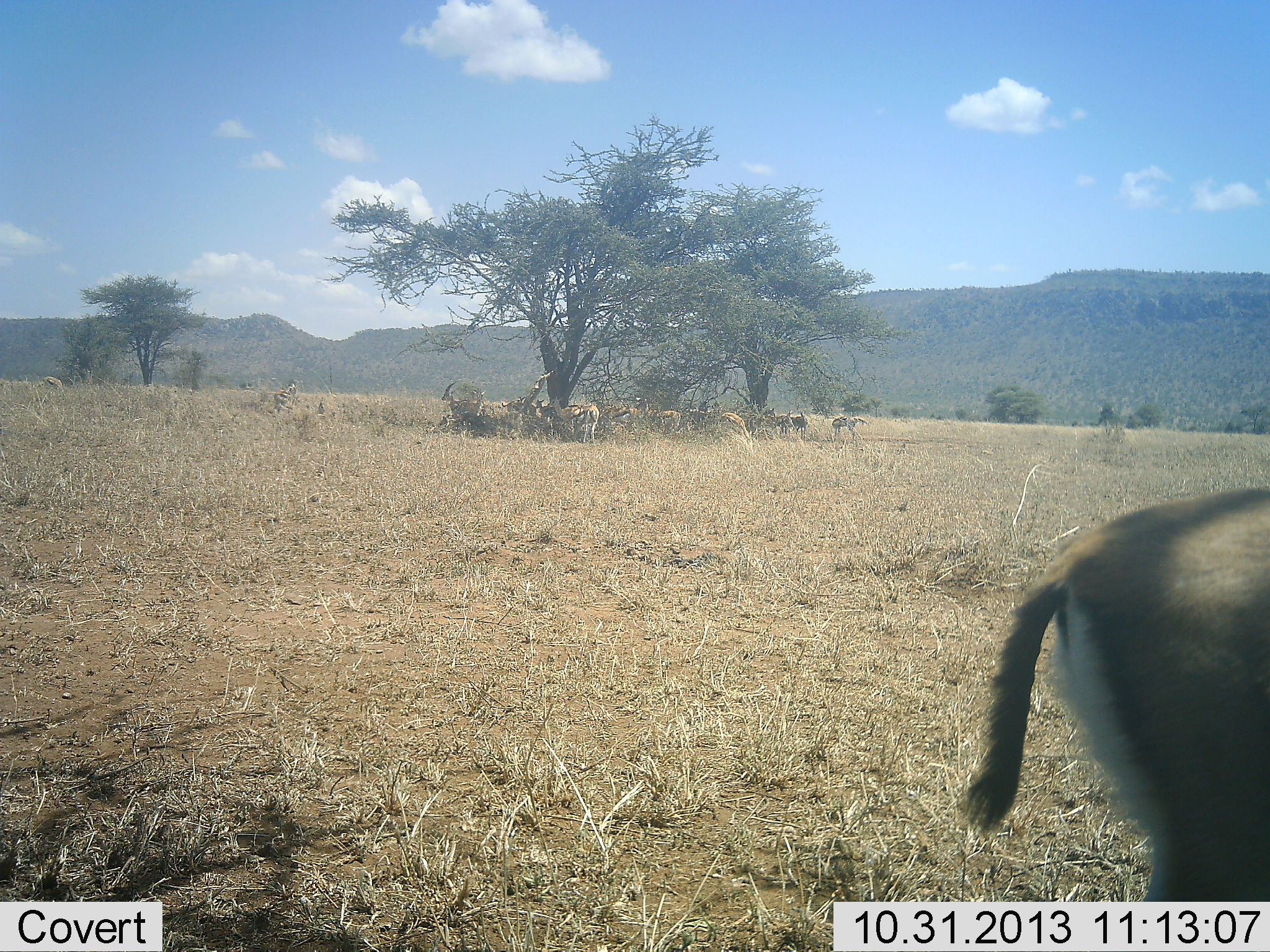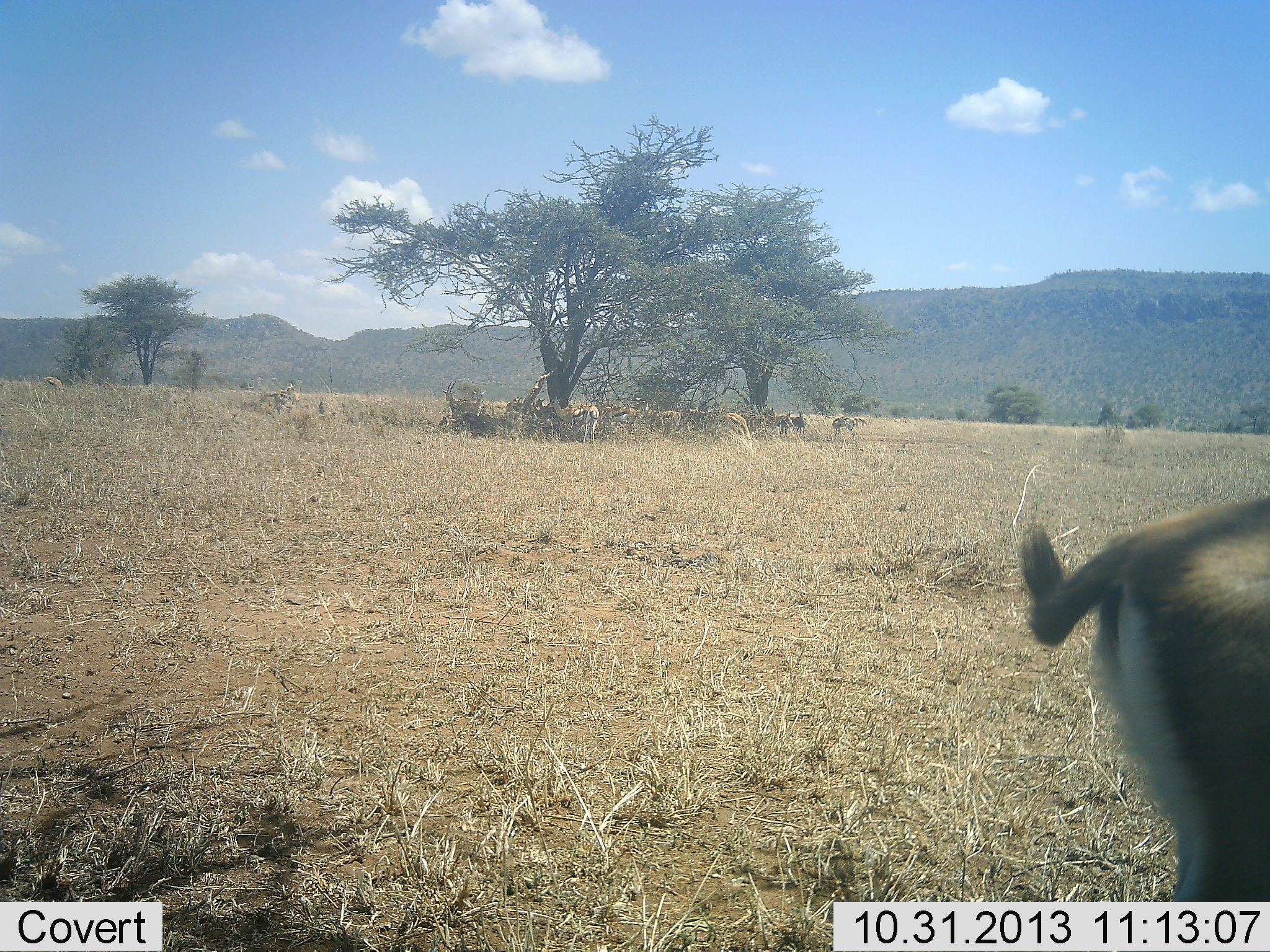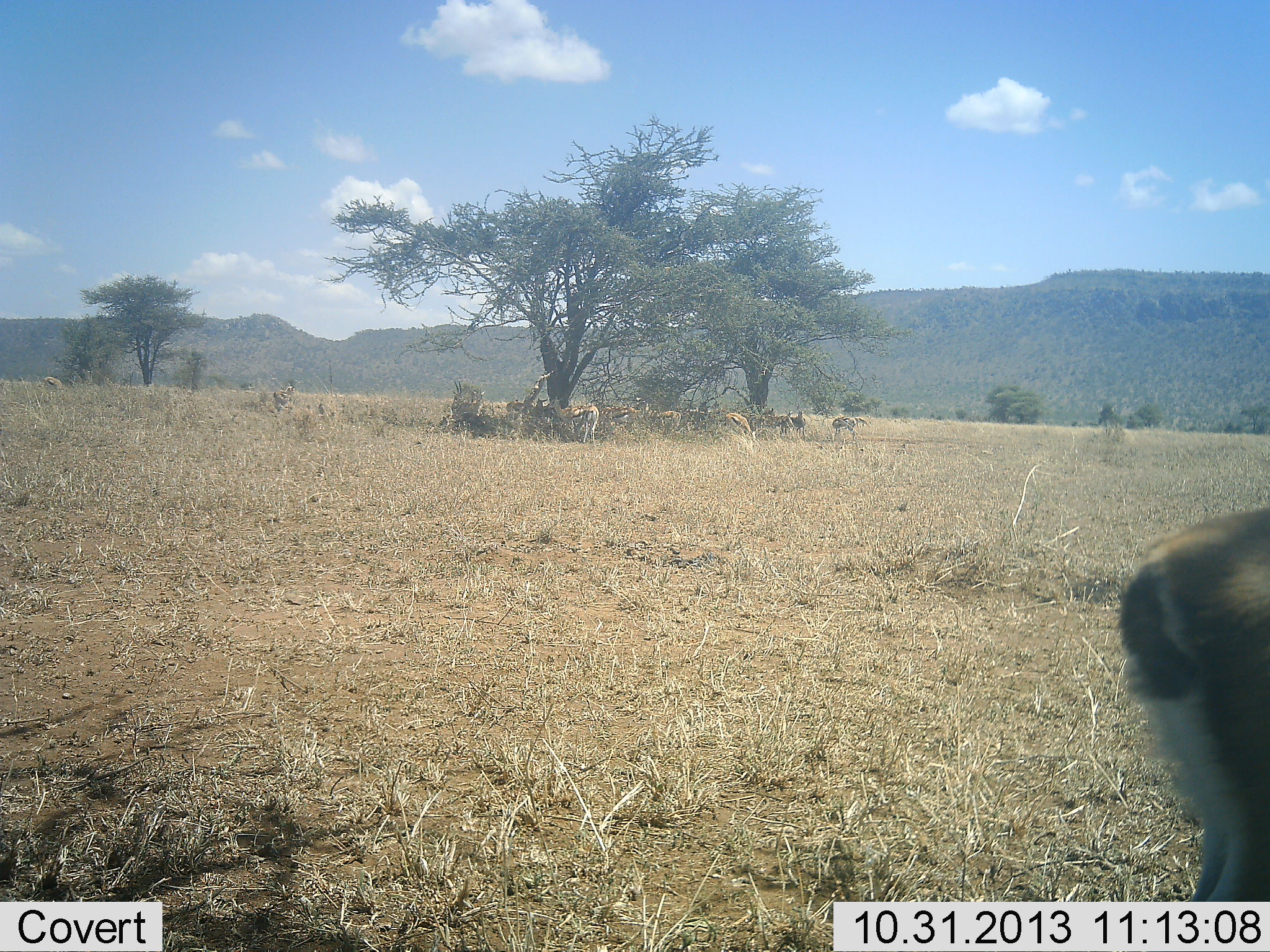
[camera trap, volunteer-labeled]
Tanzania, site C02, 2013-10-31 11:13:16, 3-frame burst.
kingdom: Animalia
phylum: Chordata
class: Mammalia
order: Artiodactyla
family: Bovidae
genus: Eudorcas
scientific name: Eudorcas thomsonii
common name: thomson's gazelle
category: gazellethomsons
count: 11-50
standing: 90%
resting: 30%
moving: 30%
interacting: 0%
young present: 0%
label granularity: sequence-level